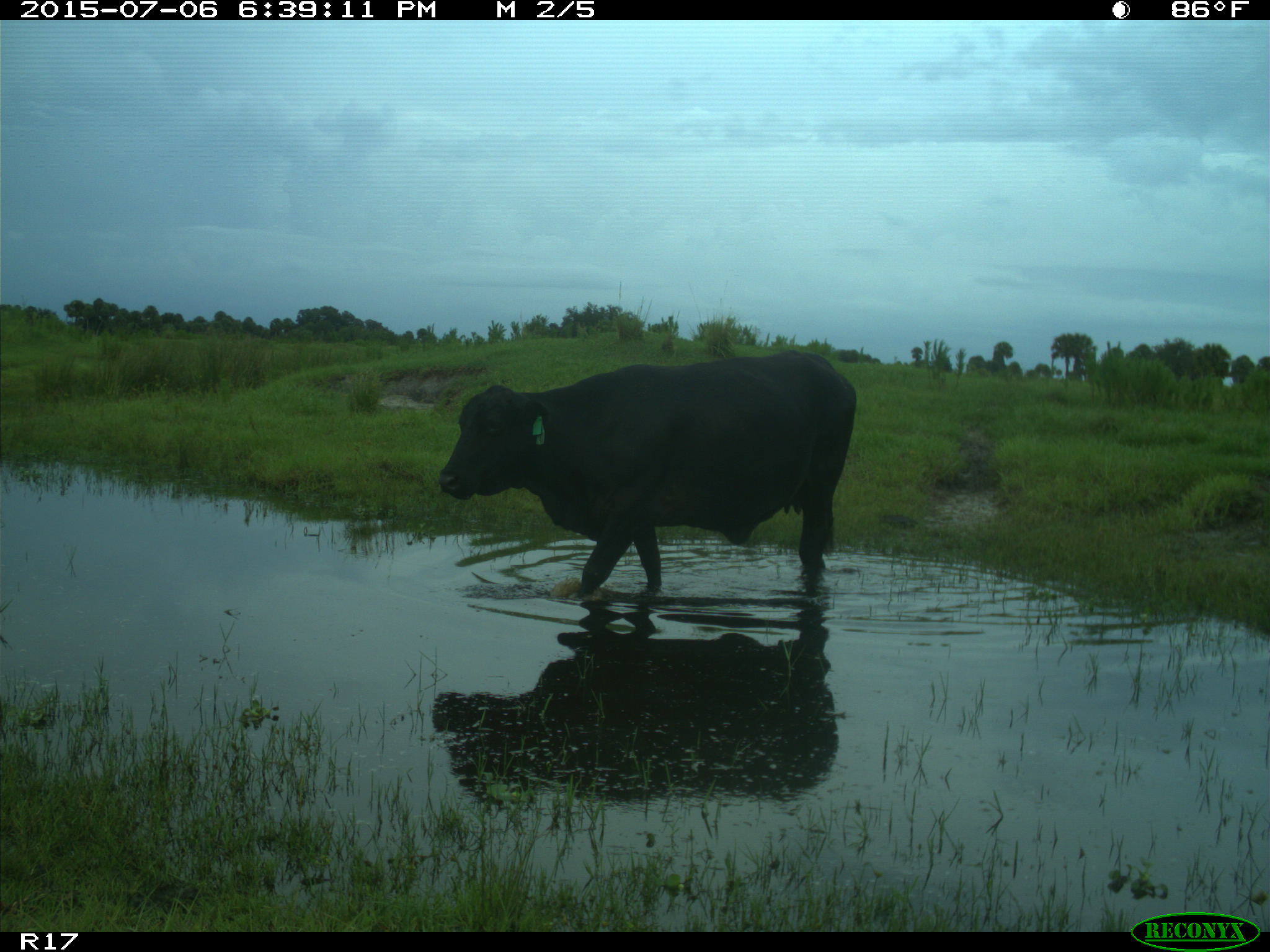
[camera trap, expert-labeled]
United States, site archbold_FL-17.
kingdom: Animalia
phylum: Chordata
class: Mammalia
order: Artiodactyla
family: Bovidae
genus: Bos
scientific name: Bos taurus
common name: domestic cow